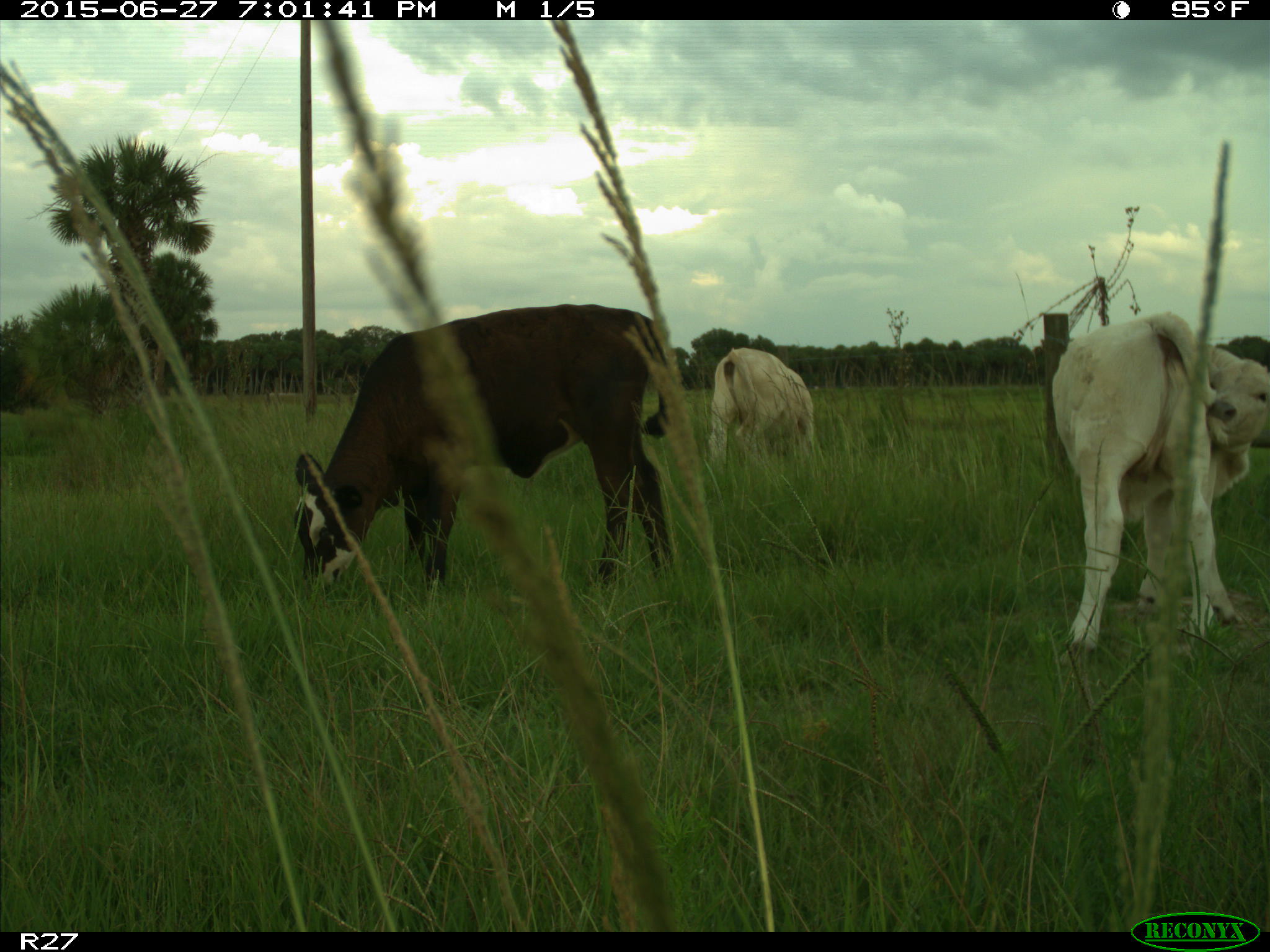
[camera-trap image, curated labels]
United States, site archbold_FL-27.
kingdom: Animalia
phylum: Chordata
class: Mammalia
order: Artiodactyla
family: Bovidae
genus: Bos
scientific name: Bos taurus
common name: domestic cow